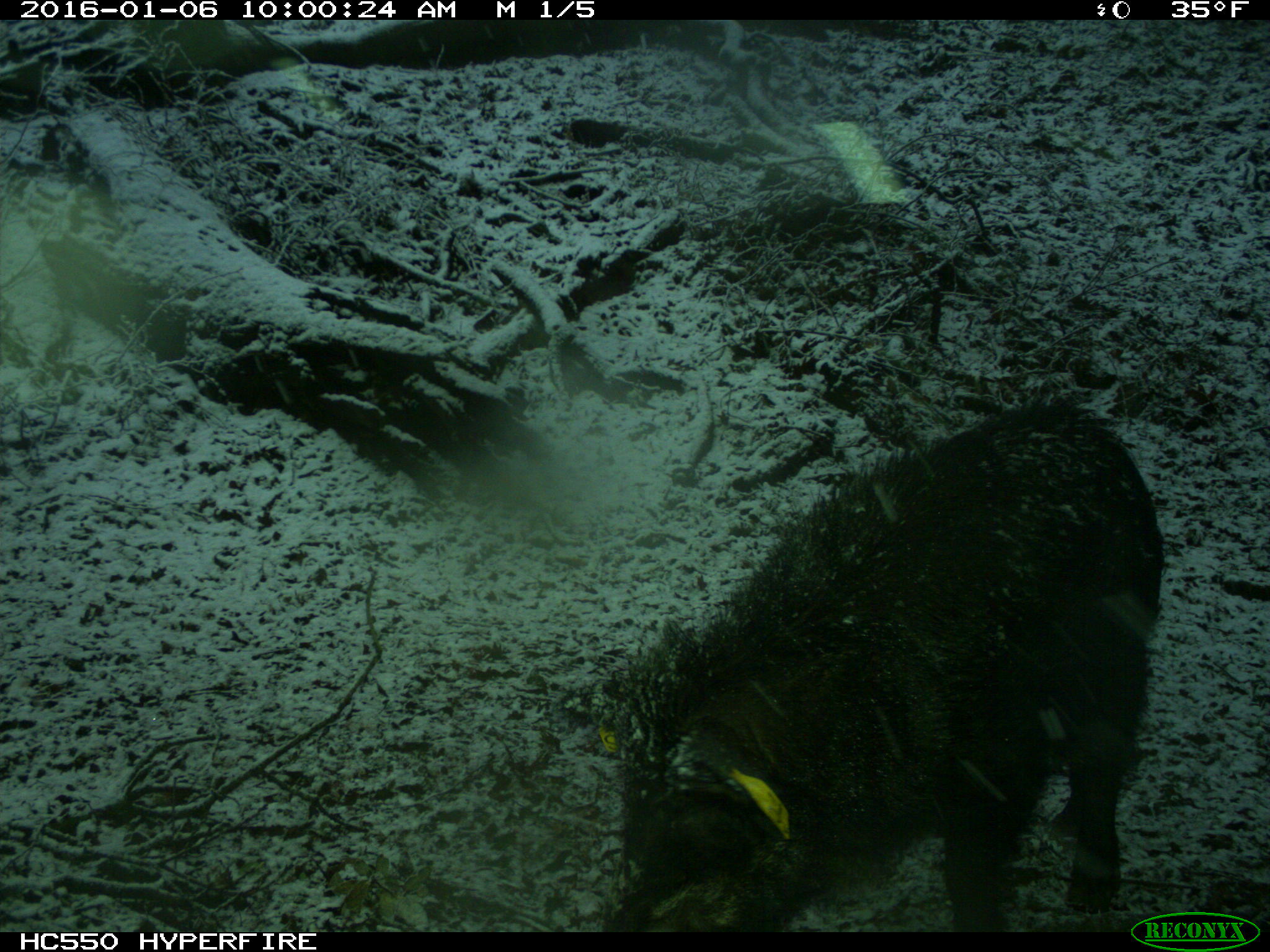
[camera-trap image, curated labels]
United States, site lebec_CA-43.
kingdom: Animalia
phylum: Chordata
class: Mammalia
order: Artiodactyla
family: Suidae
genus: Sus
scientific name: Sus scrofa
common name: wild boar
Sus scrofa (wild boar).